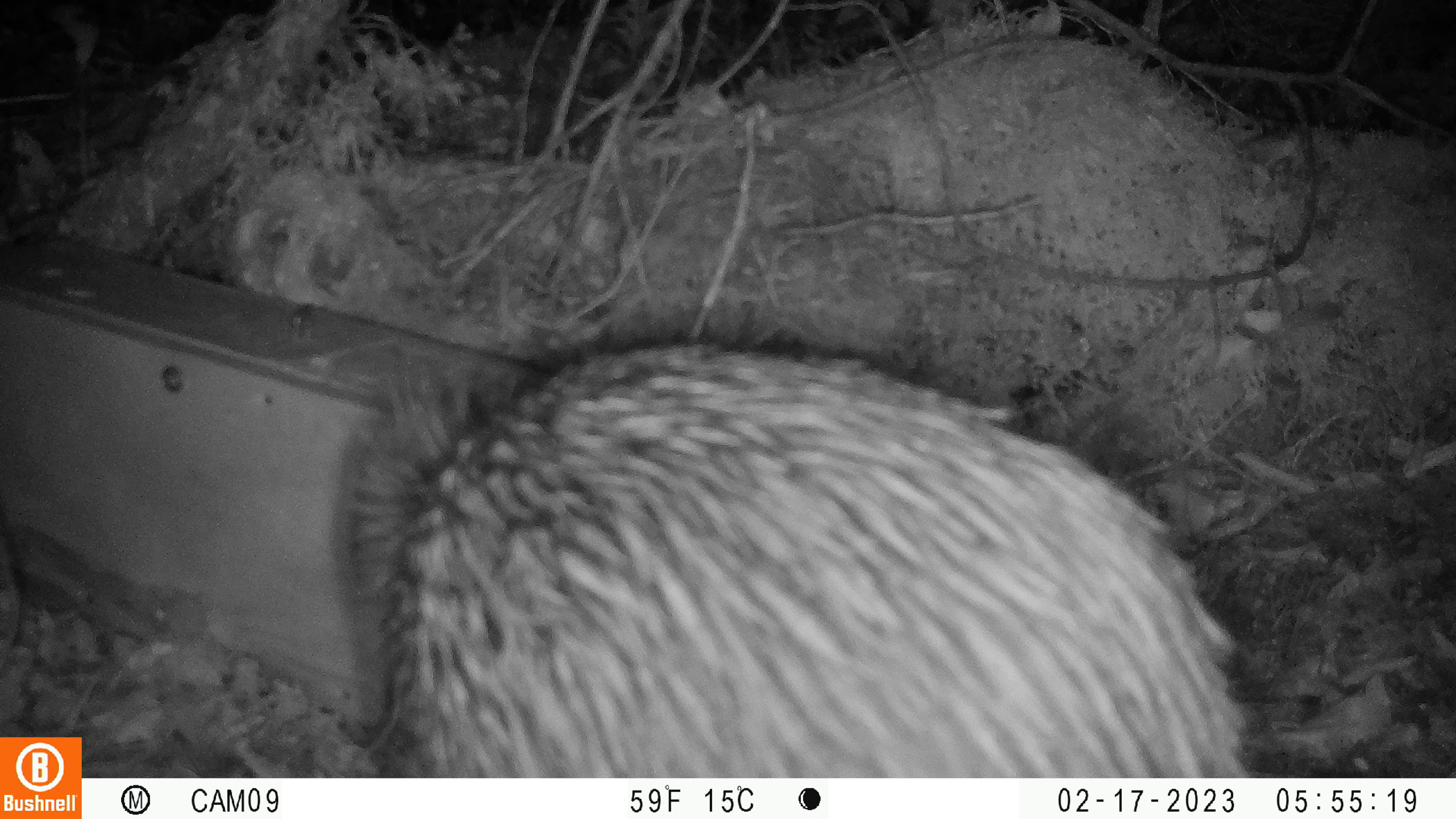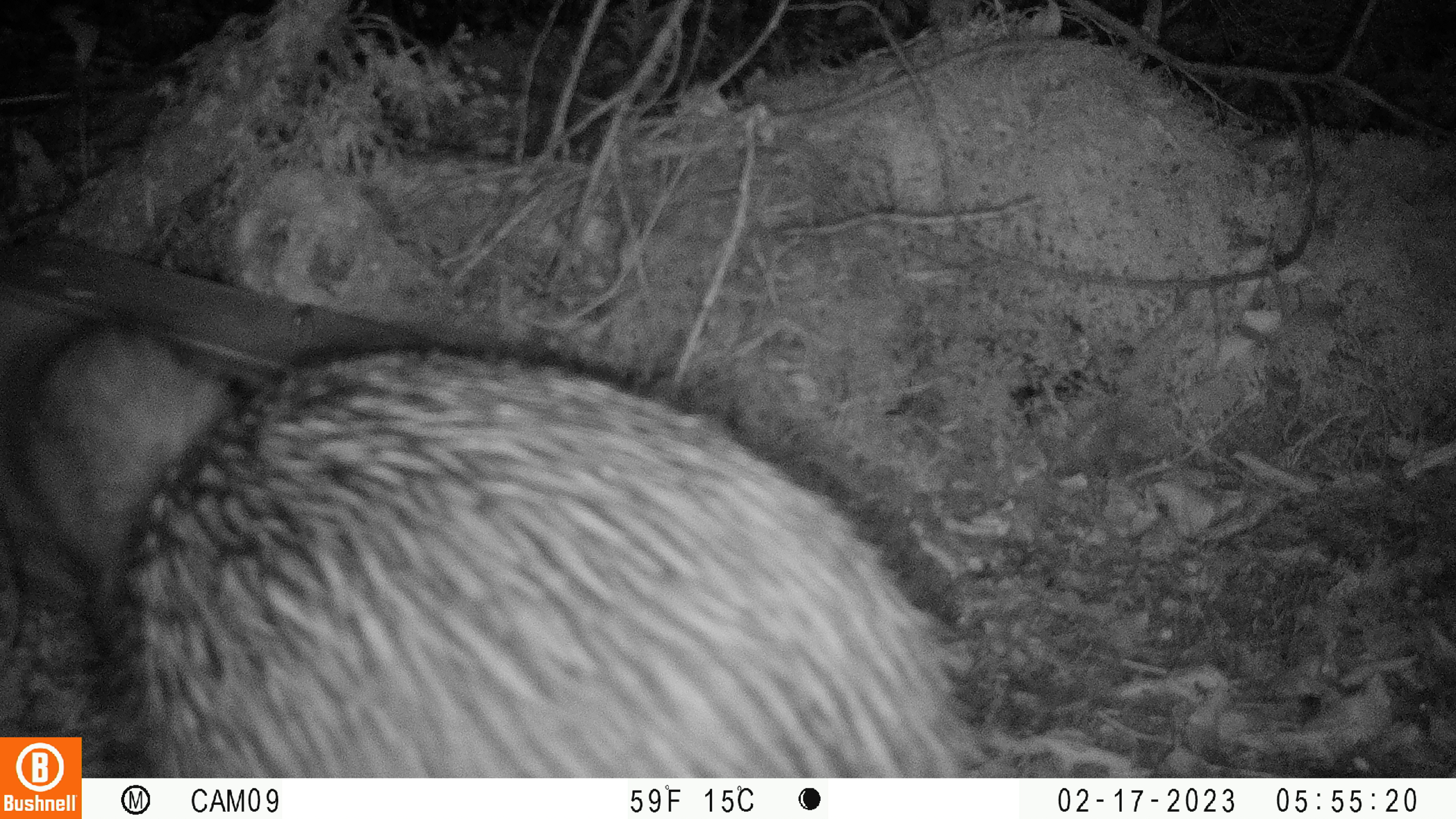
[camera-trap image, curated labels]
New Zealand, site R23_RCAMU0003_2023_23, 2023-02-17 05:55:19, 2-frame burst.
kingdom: Animalia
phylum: Chordata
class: Aves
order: Apterygiformes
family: Apterygidae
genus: Apteryx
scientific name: Apteryx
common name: kiwi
Kiwi (Apteryx).